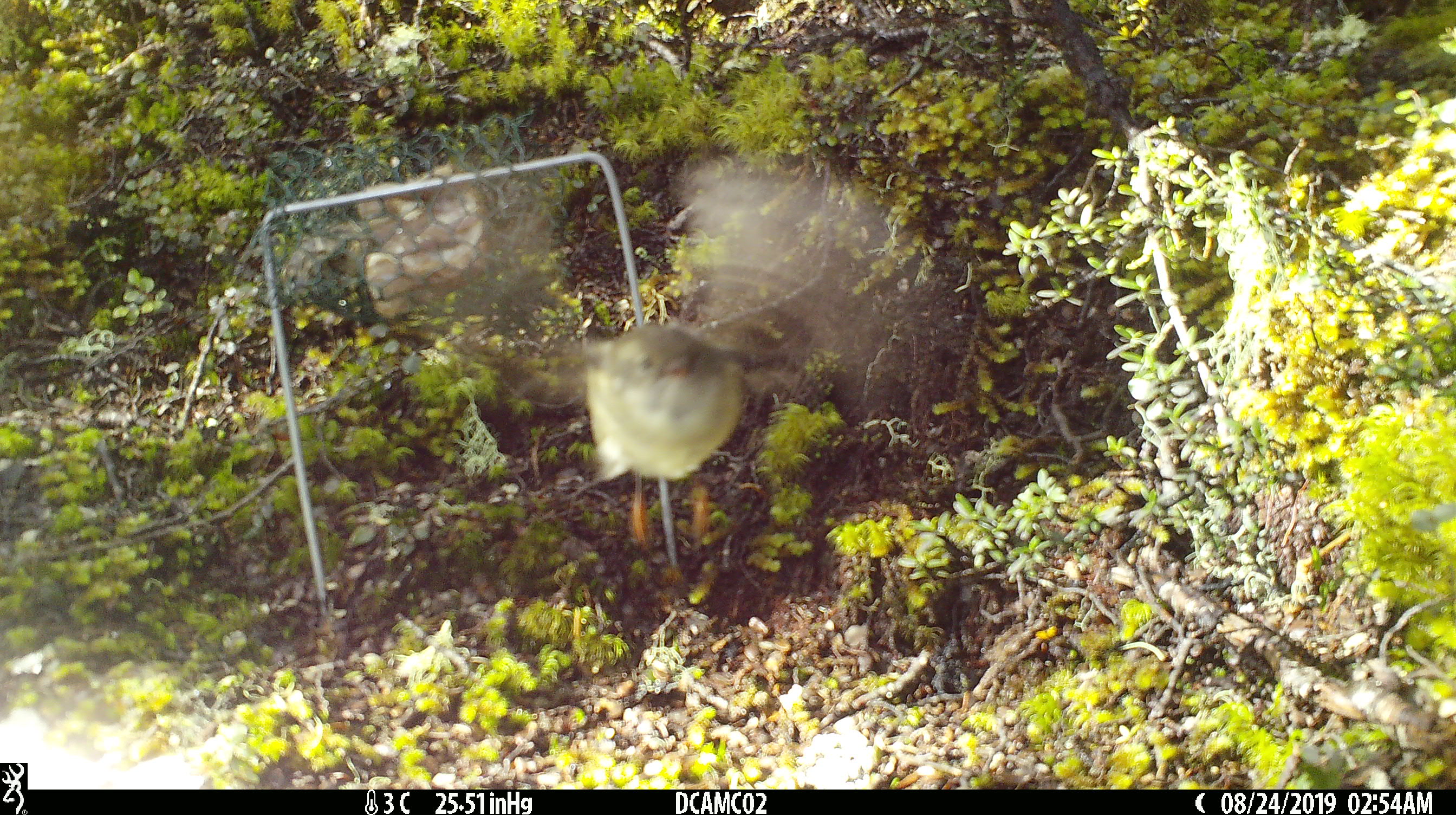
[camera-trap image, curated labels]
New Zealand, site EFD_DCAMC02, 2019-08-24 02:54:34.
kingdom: Animalia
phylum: Chordata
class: Aves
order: Passeriformes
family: Petroicidae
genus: Petroica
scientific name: Petroica macrocephala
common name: tomtit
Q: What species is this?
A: Tomtit (Petroica macrocephala).